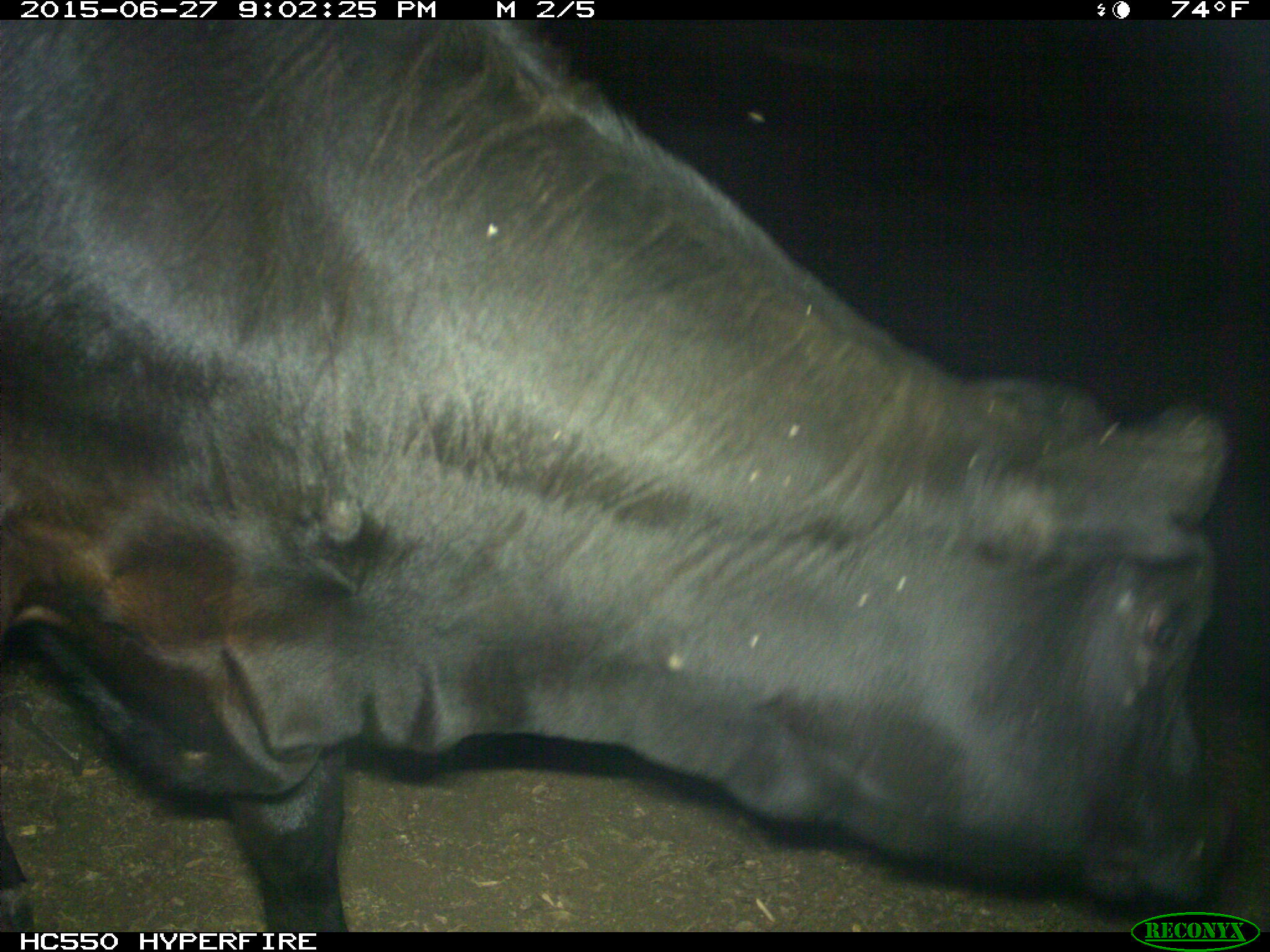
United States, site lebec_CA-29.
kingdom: Animalia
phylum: Chordata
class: Mammalia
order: Artiodactyla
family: Bovidae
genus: Bos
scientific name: Bos taurus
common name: domestic cow